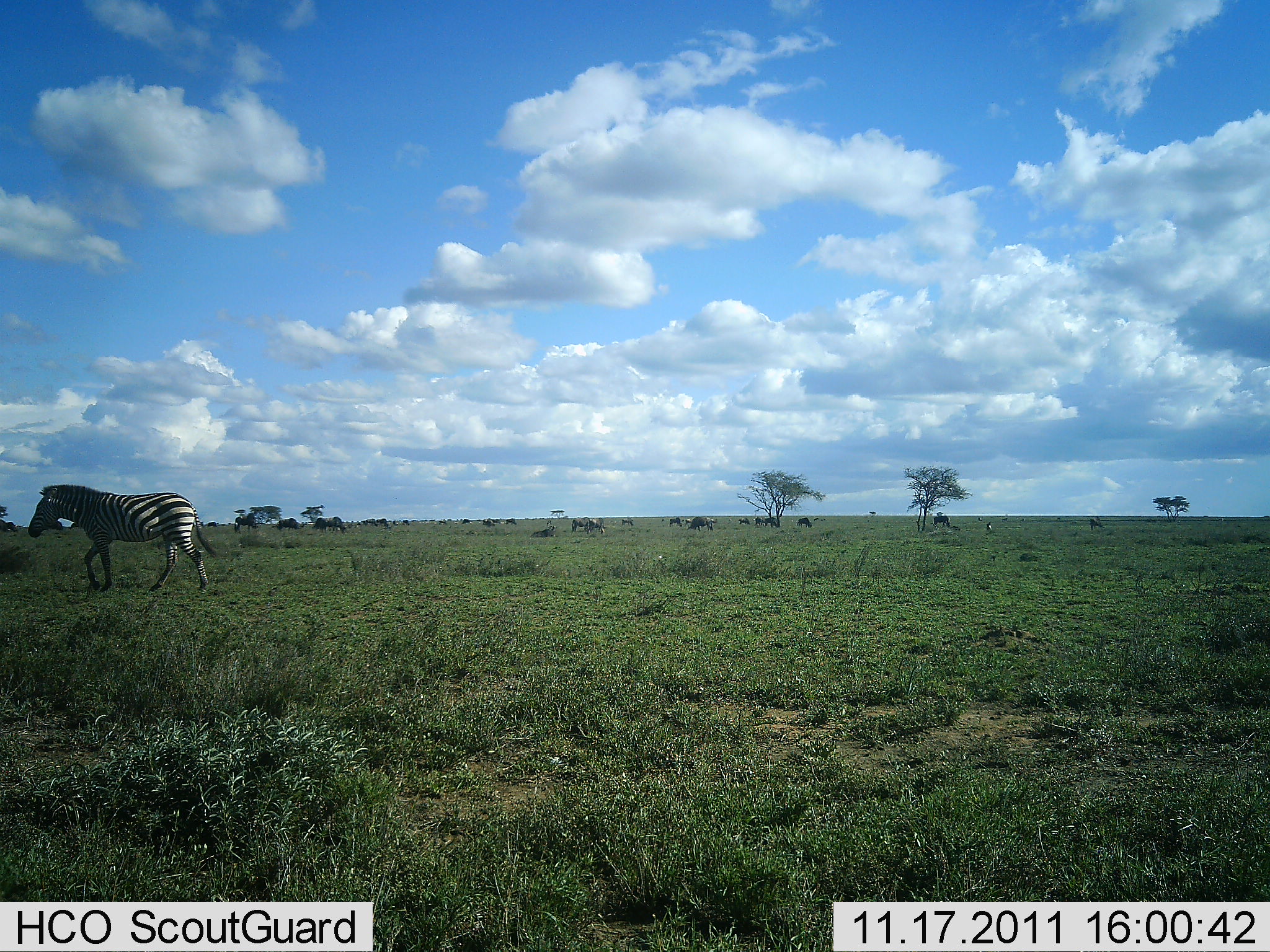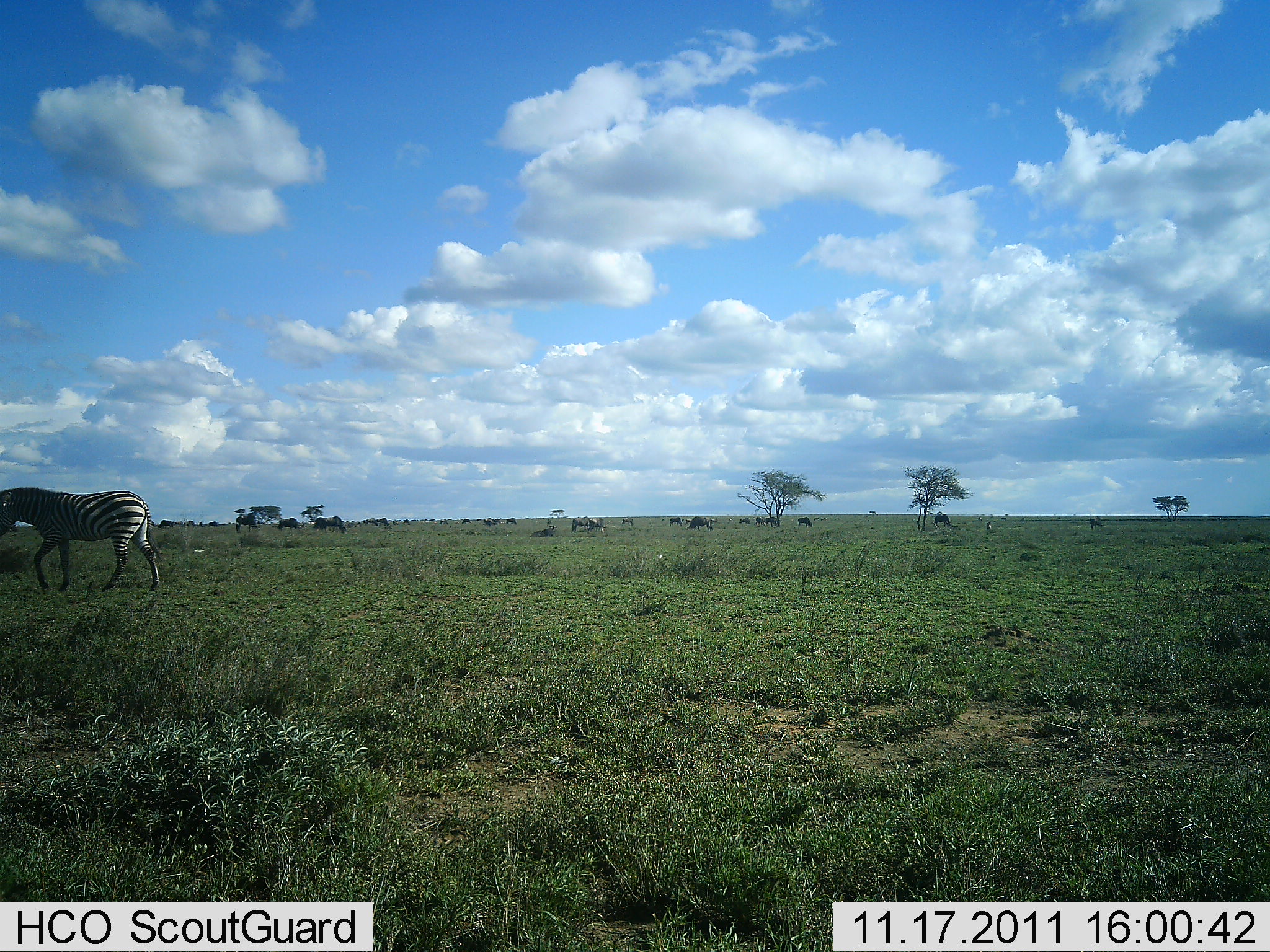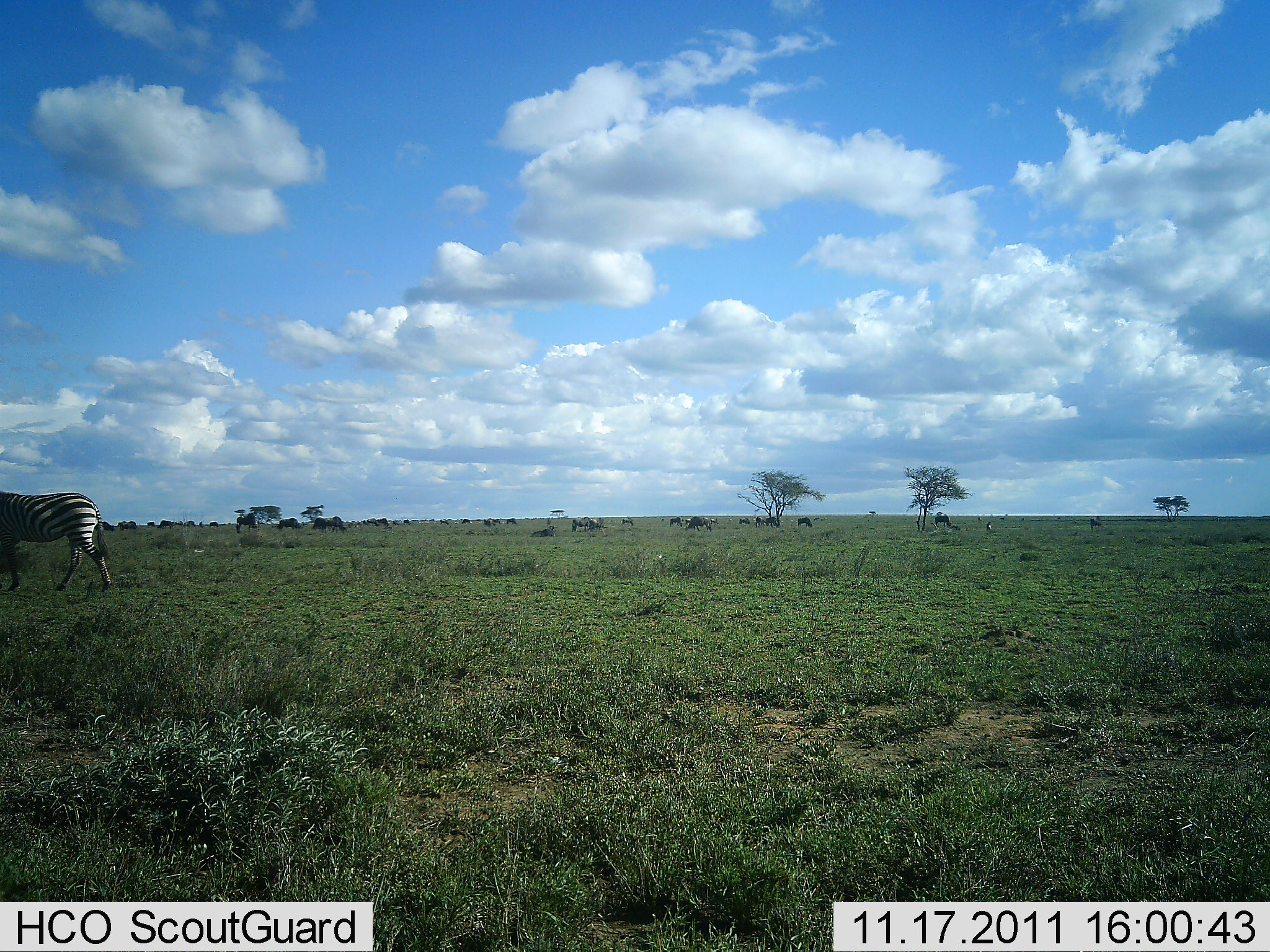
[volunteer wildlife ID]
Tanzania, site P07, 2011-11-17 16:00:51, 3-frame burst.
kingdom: Animalia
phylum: Chordata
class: Mammalia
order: Perissodactyla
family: Equidae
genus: Equus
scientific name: Equus quagga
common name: plains zebra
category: zebra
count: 1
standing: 7%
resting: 0%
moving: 93%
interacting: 0%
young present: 0%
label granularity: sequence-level